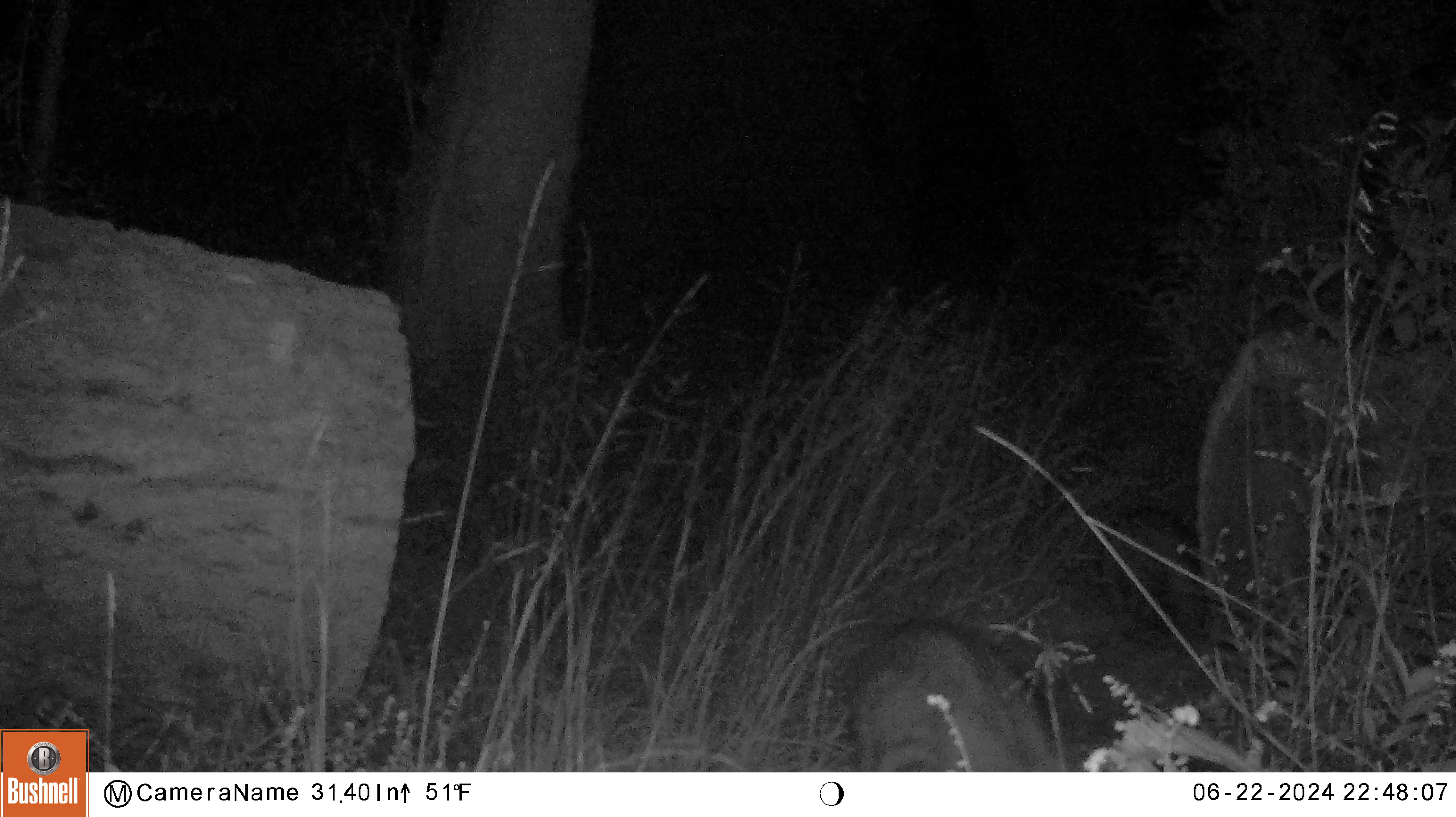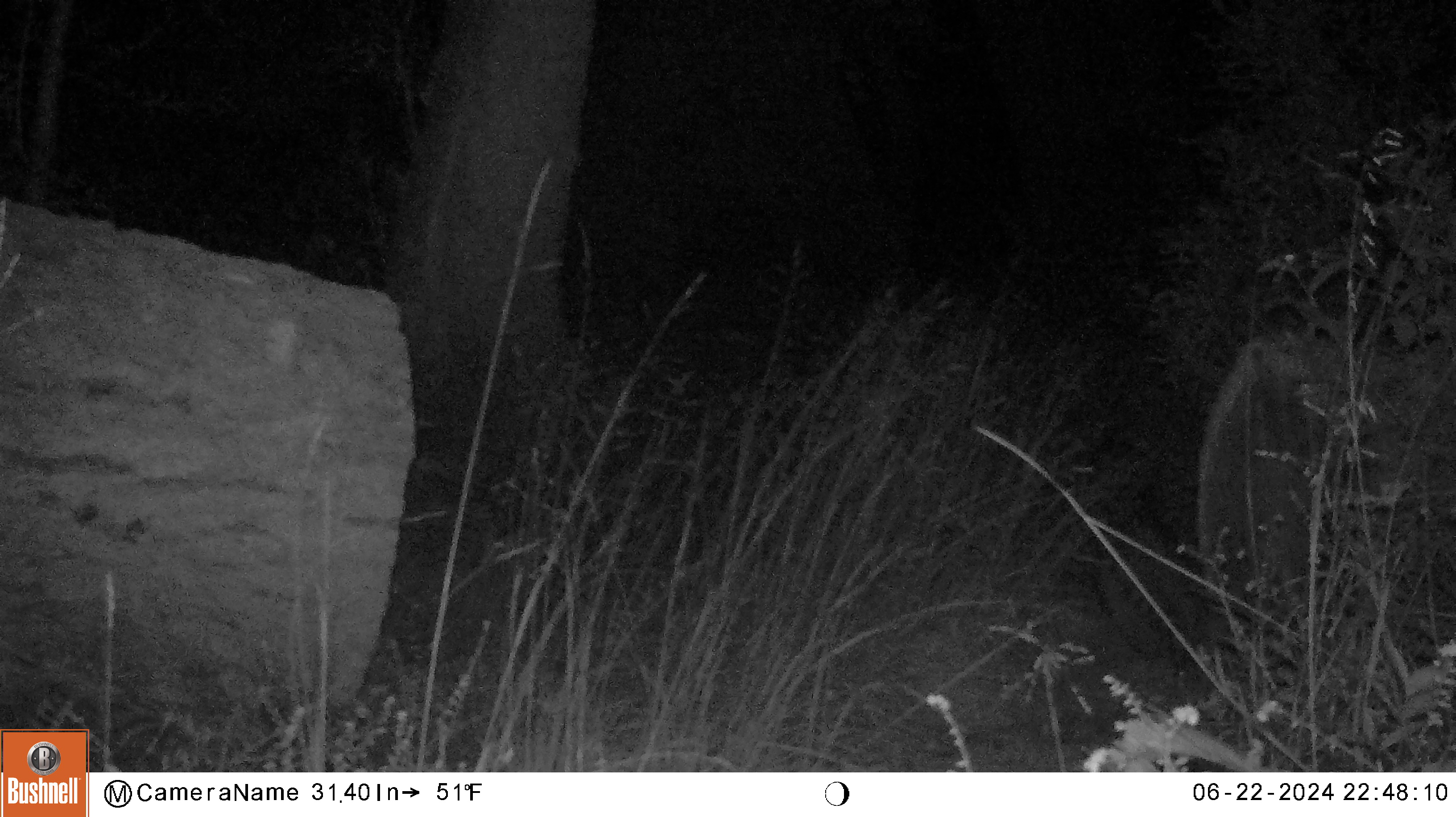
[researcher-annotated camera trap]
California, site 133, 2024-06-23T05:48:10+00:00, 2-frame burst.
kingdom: Animalia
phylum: Chordata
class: Mammalia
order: Carnivora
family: Procyonidae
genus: Procyon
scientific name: Procyon lotor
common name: raccoon